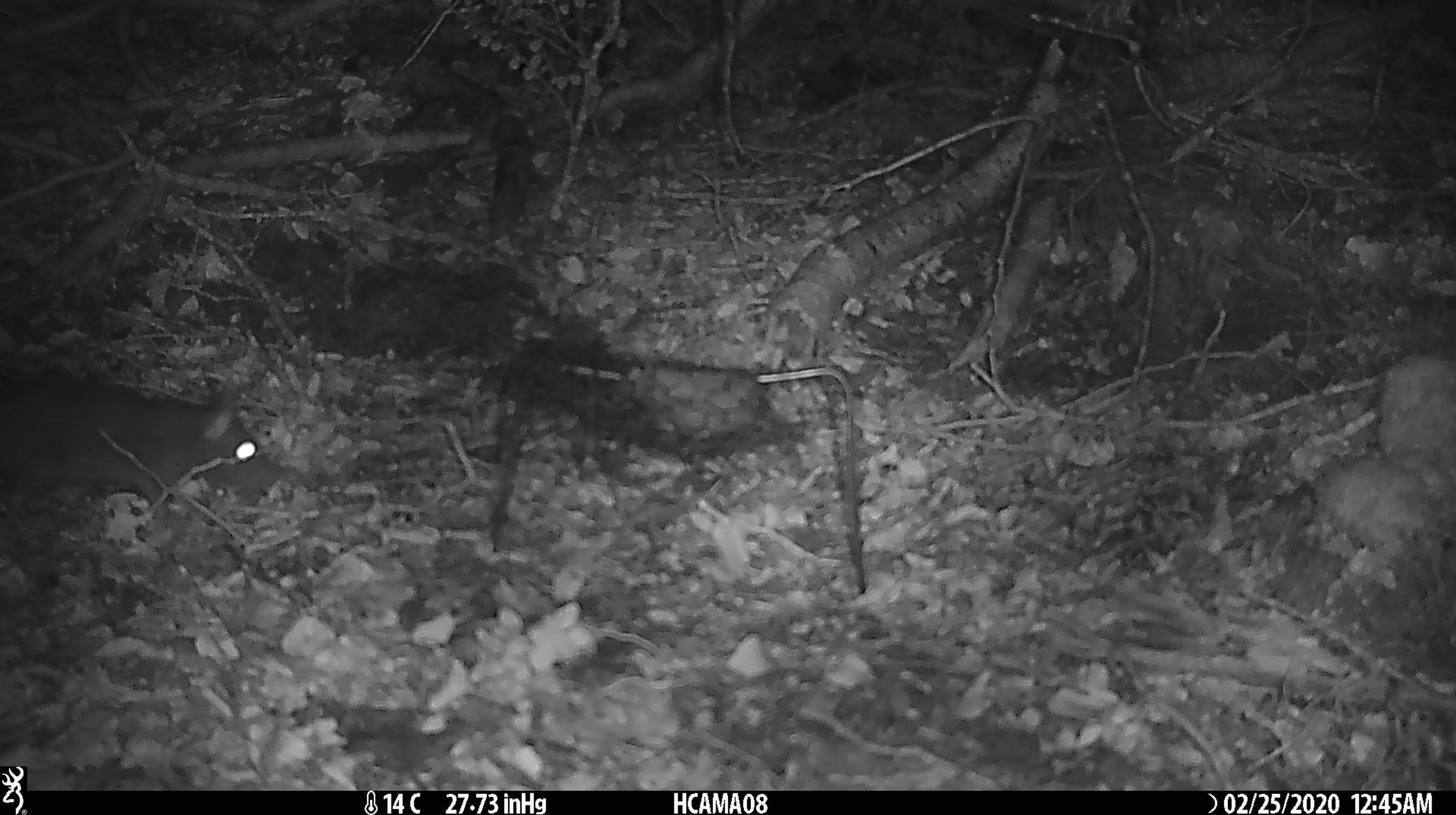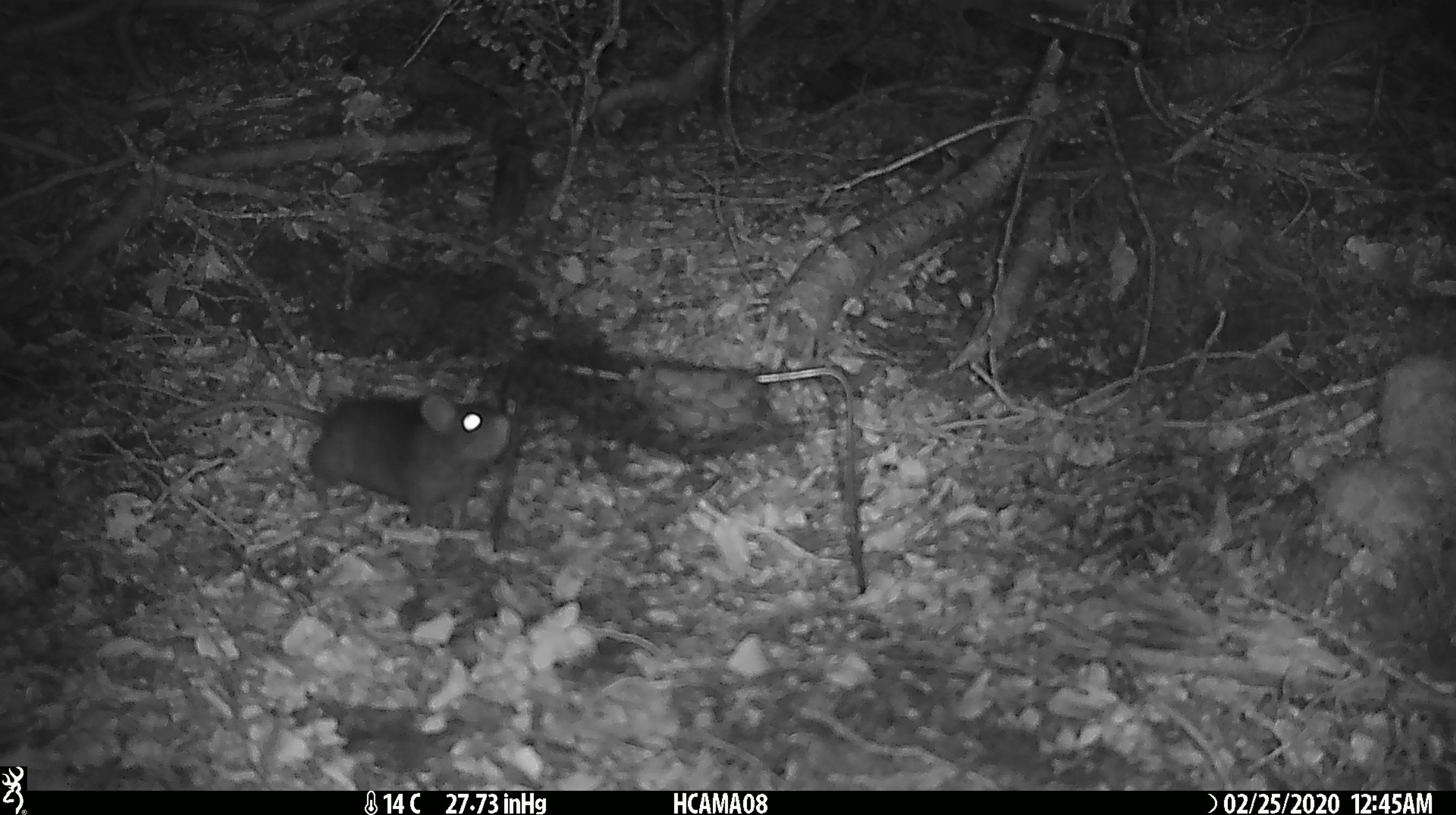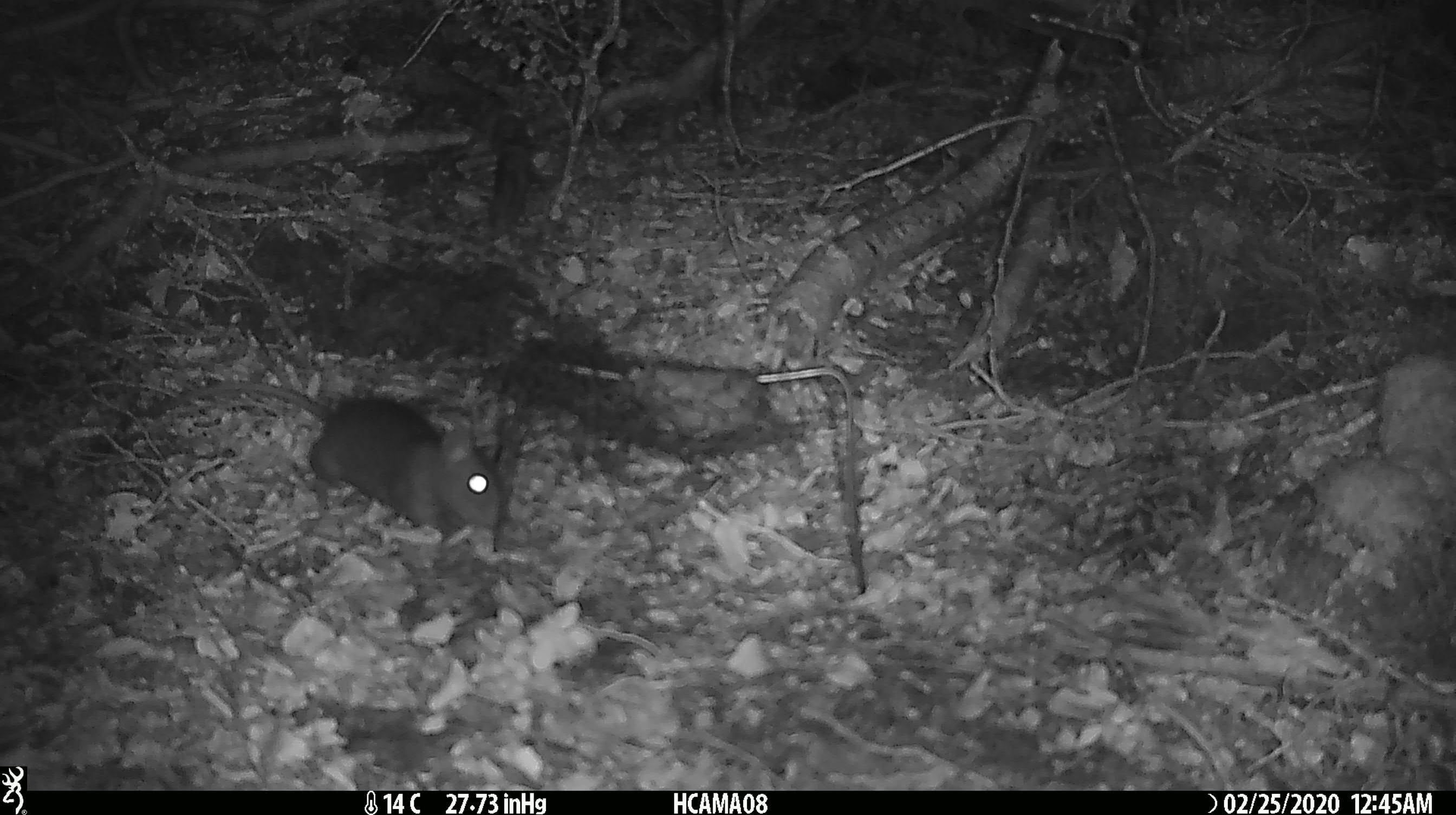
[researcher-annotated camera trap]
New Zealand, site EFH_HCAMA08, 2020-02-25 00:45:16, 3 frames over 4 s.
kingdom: Animalia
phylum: Chordata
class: Mammalia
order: Rodentia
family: Muridae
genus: Rattus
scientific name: Rattus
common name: rat